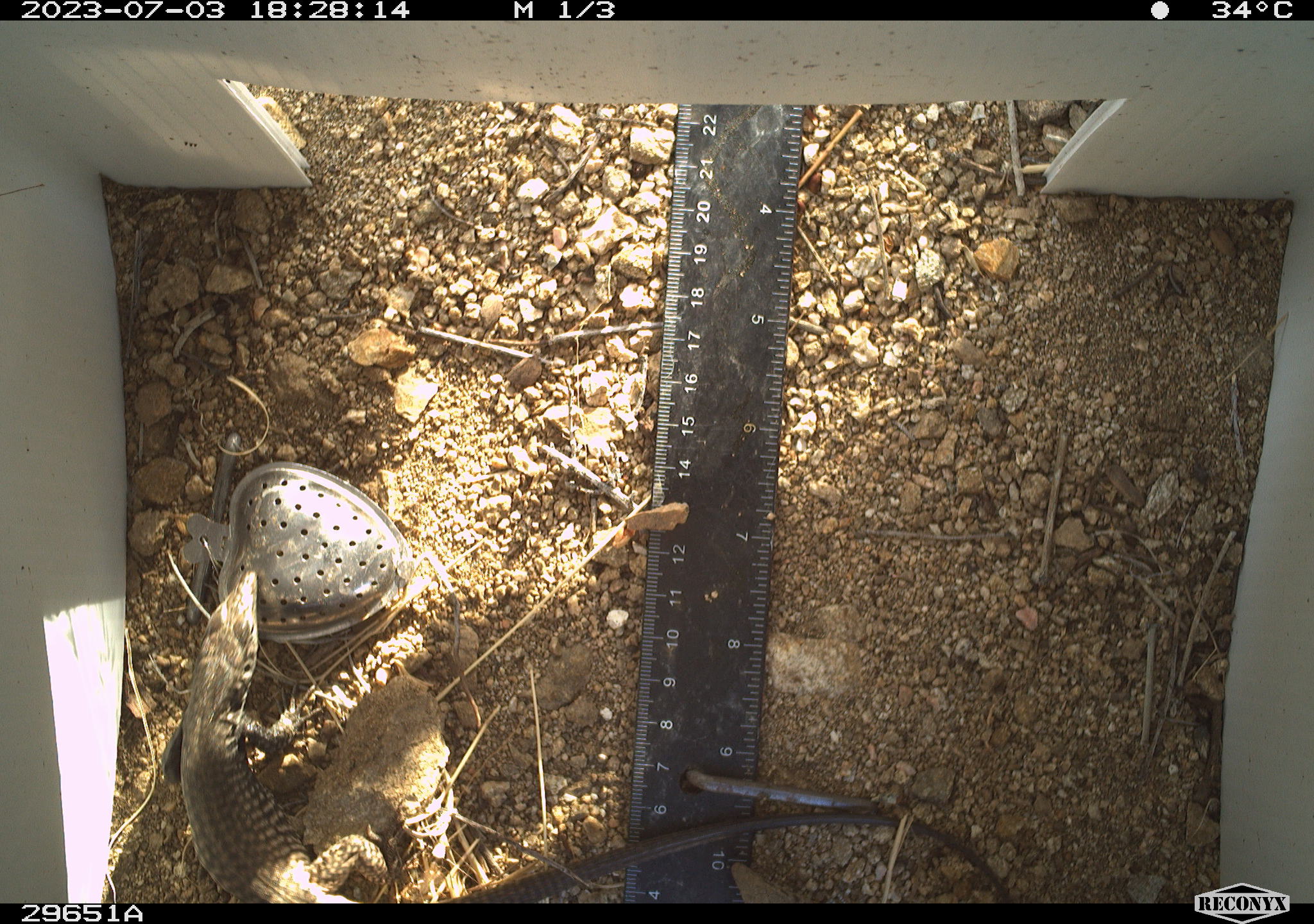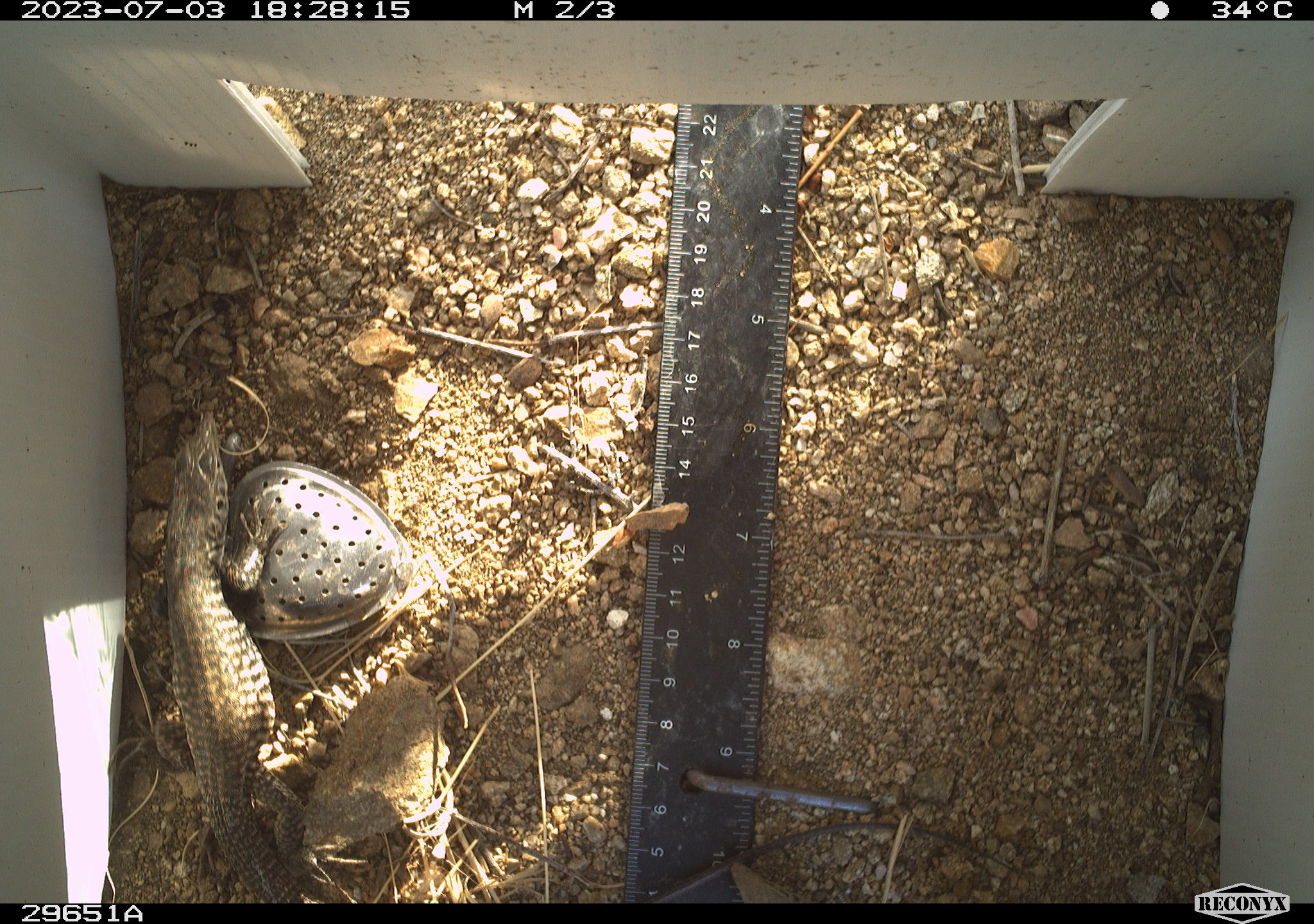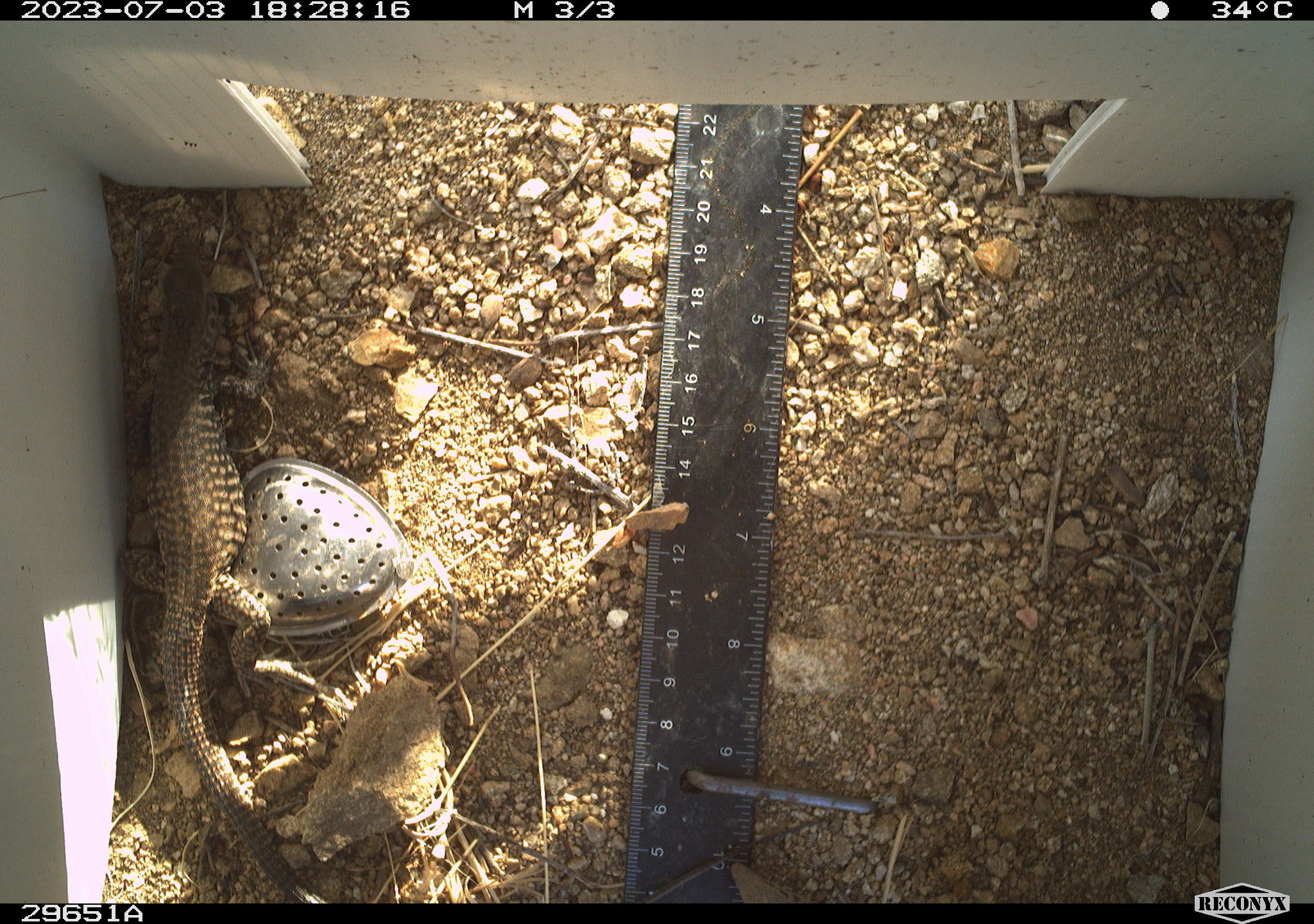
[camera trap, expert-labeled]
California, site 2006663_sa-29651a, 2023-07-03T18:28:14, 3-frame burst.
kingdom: Animalia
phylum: Chordata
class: Reptilia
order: Squamata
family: Teiidae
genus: Aspidoscelis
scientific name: Aspidoscelis tigris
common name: western whiptail